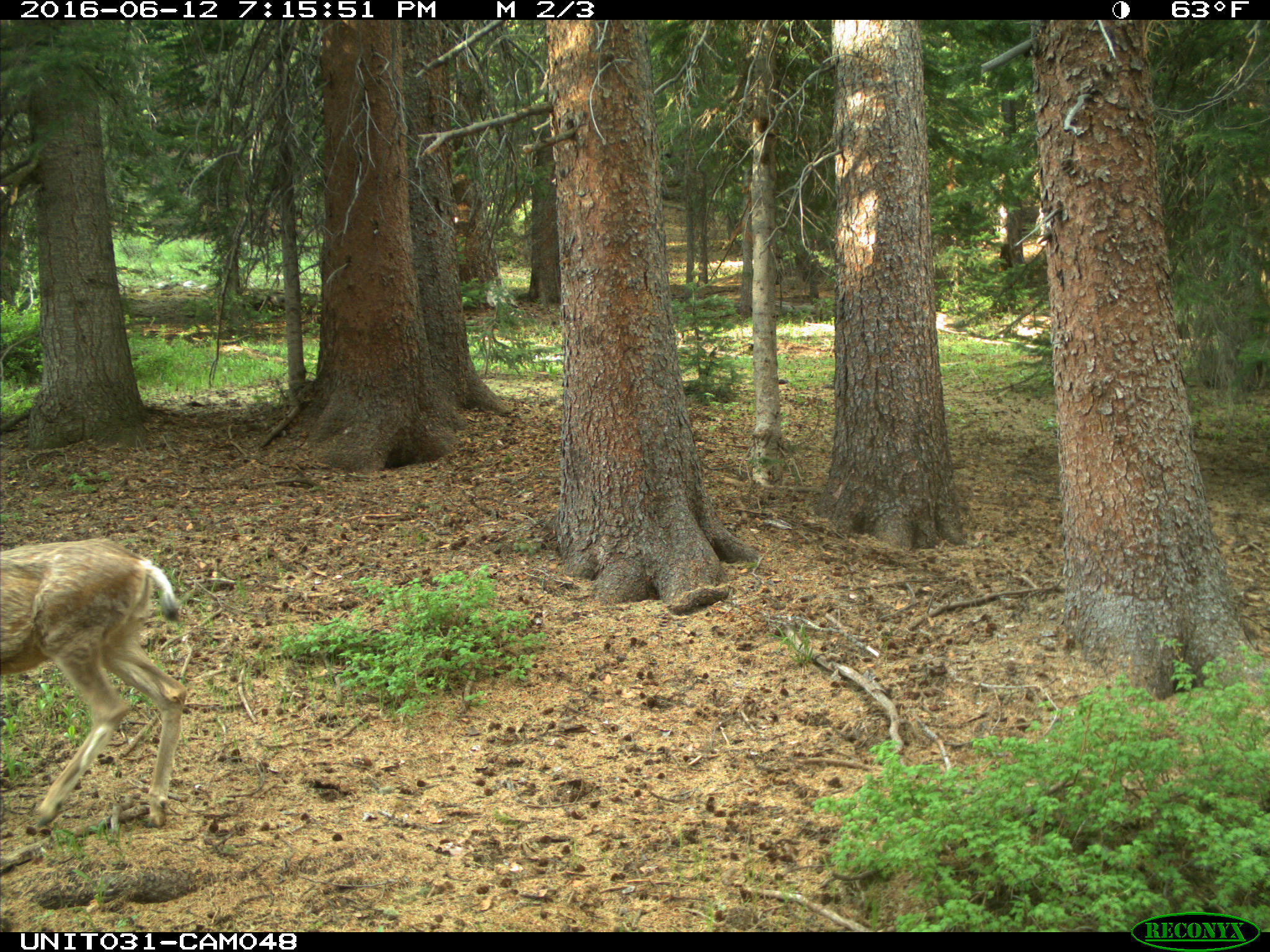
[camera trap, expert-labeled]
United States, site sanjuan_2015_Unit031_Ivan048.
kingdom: Animalia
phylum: Chordata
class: Mammalia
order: Artiodactyla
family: Cervidae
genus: Odocoileus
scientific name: Odocoileus hemionus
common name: mule deer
Odocoileus hemionus (mule deer).